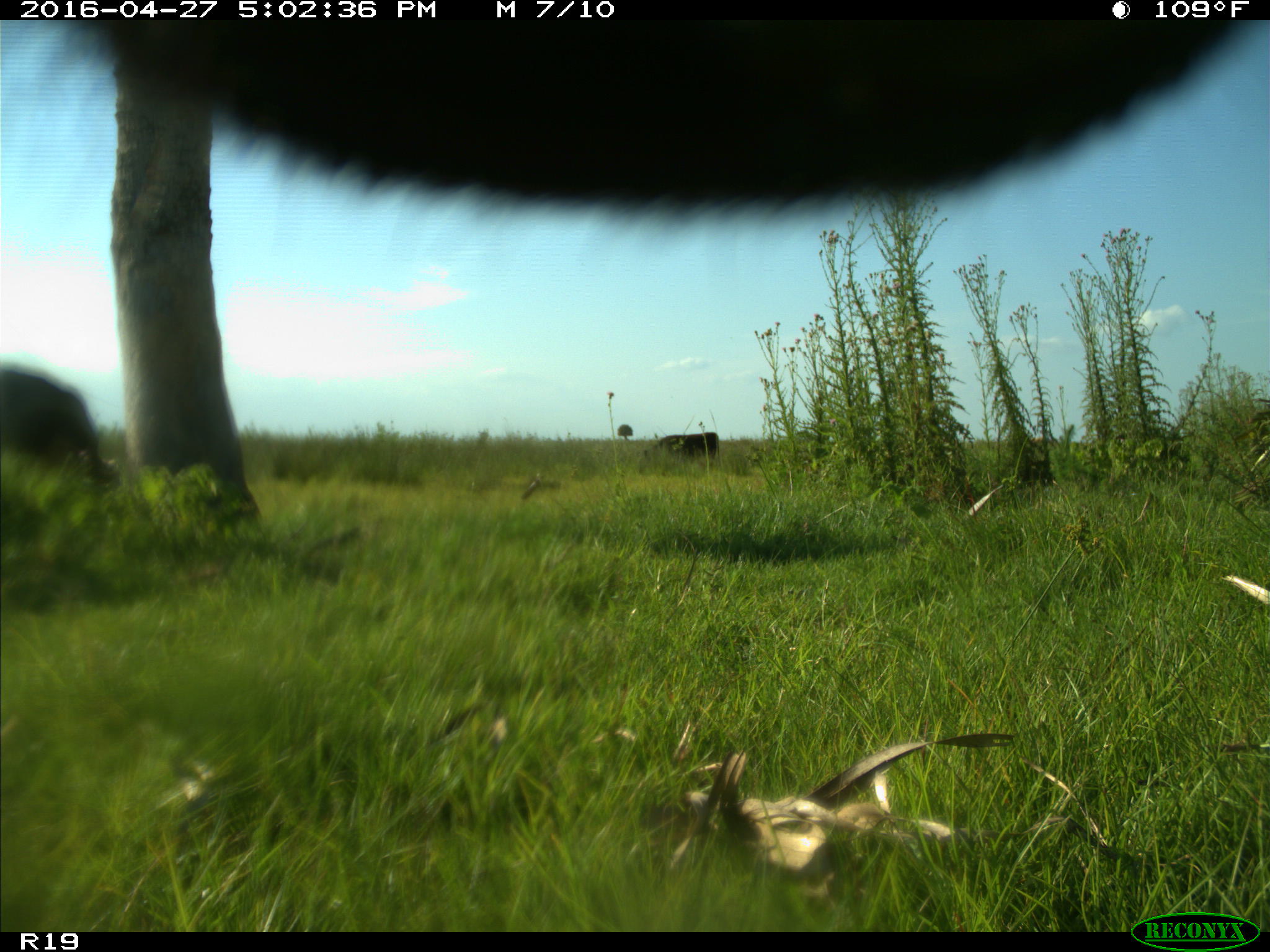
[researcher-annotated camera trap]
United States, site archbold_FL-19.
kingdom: Animalia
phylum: Chordata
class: Mammalia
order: Artiodactyla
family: Bovidae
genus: Bos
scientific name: Bos taurus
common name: domestic cow